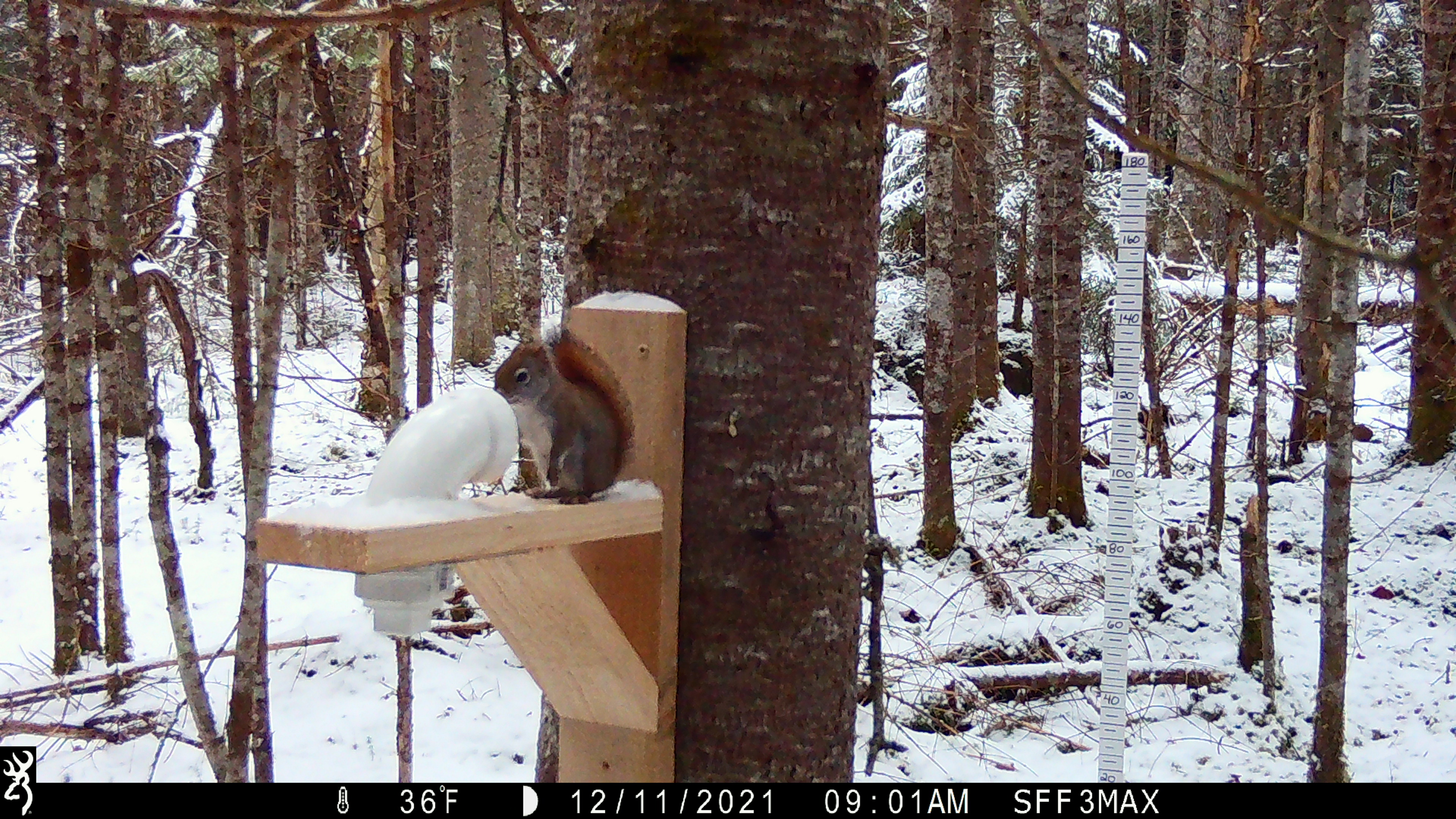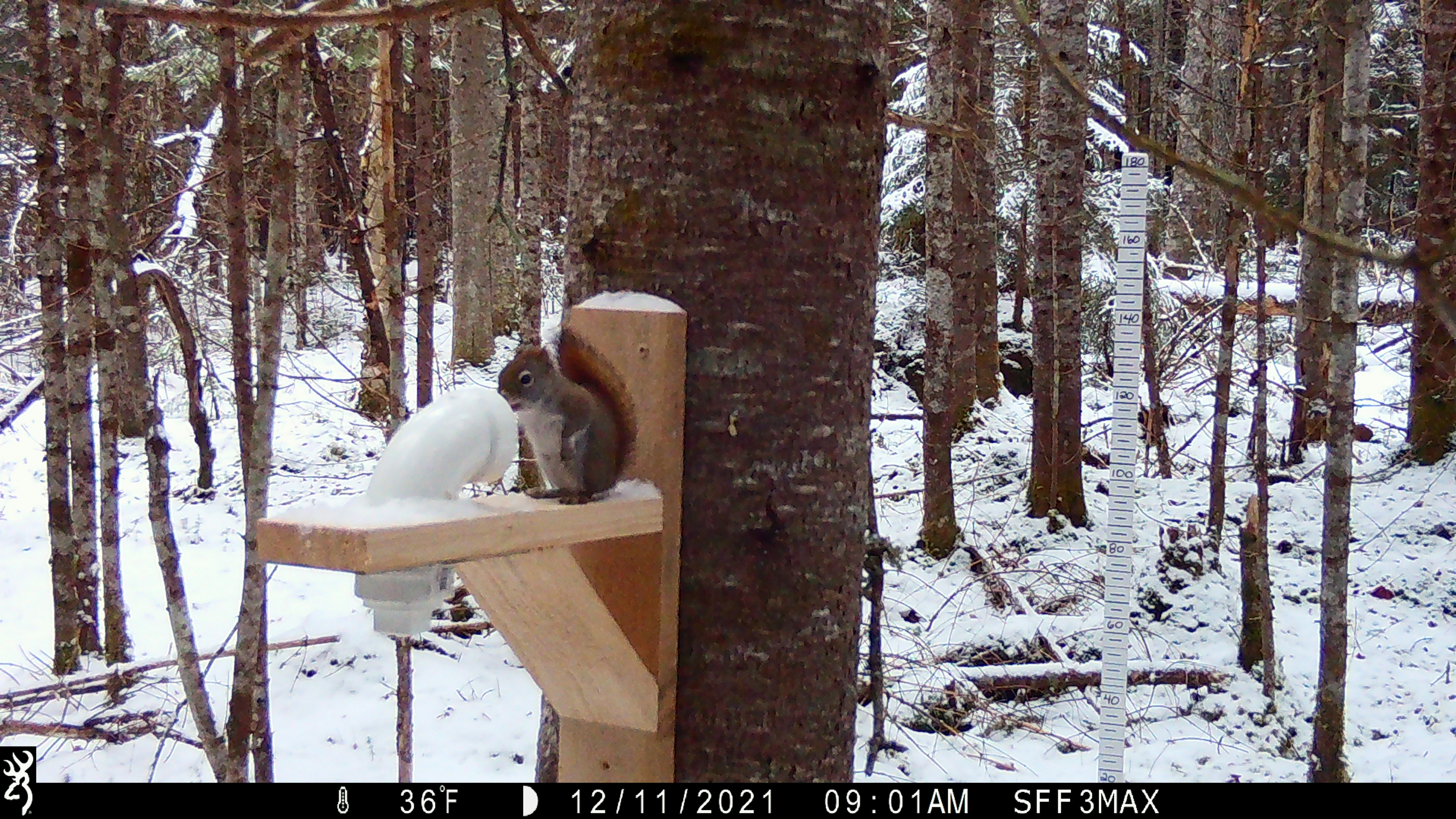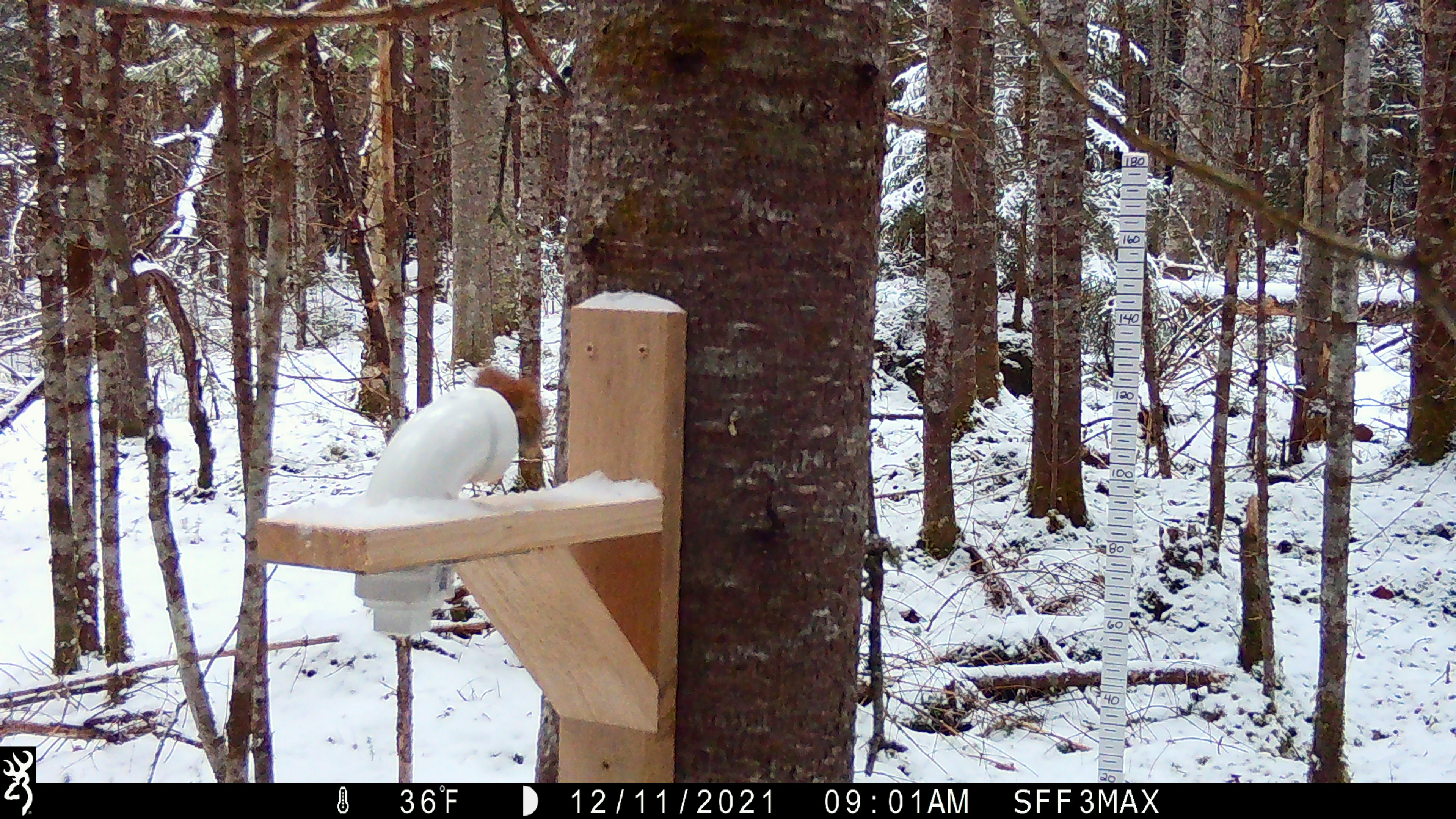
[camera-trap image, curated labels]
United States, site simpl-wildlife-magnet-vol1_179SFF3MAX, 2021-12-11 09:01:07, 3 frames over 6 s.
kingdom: Animalia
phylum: Chordata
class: Mammalia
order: Rodentia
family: Sciuridae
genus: Tamiasciurus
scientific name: Tamiasciurus hudsonicus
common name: red squirrel